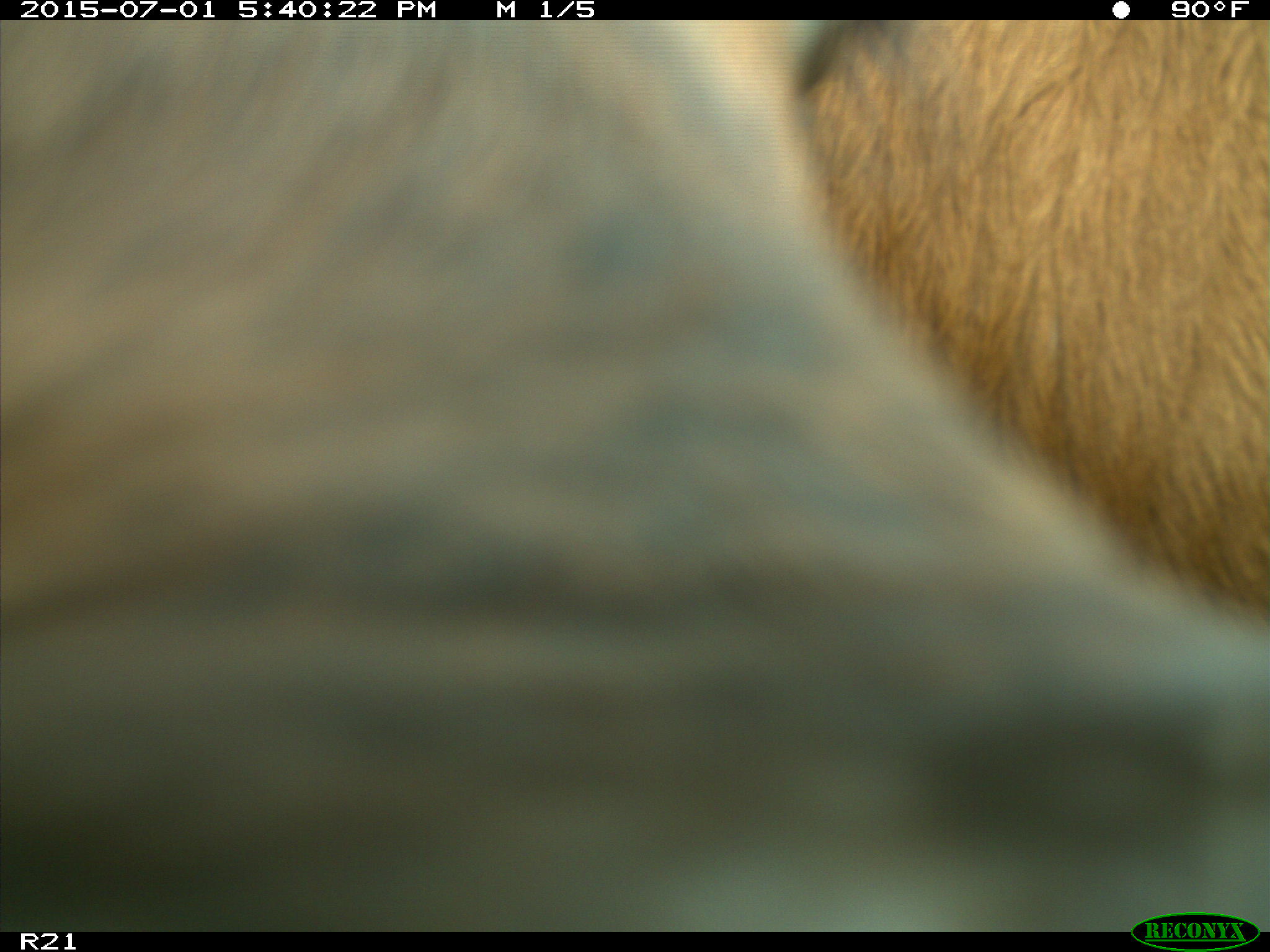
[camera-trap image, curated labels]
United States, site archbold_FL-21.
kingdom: Animalia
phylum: Chordata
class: Mammalia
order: Artiodactyla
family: Bovidae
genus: Bos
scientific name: Bos taurus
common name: domestic cow